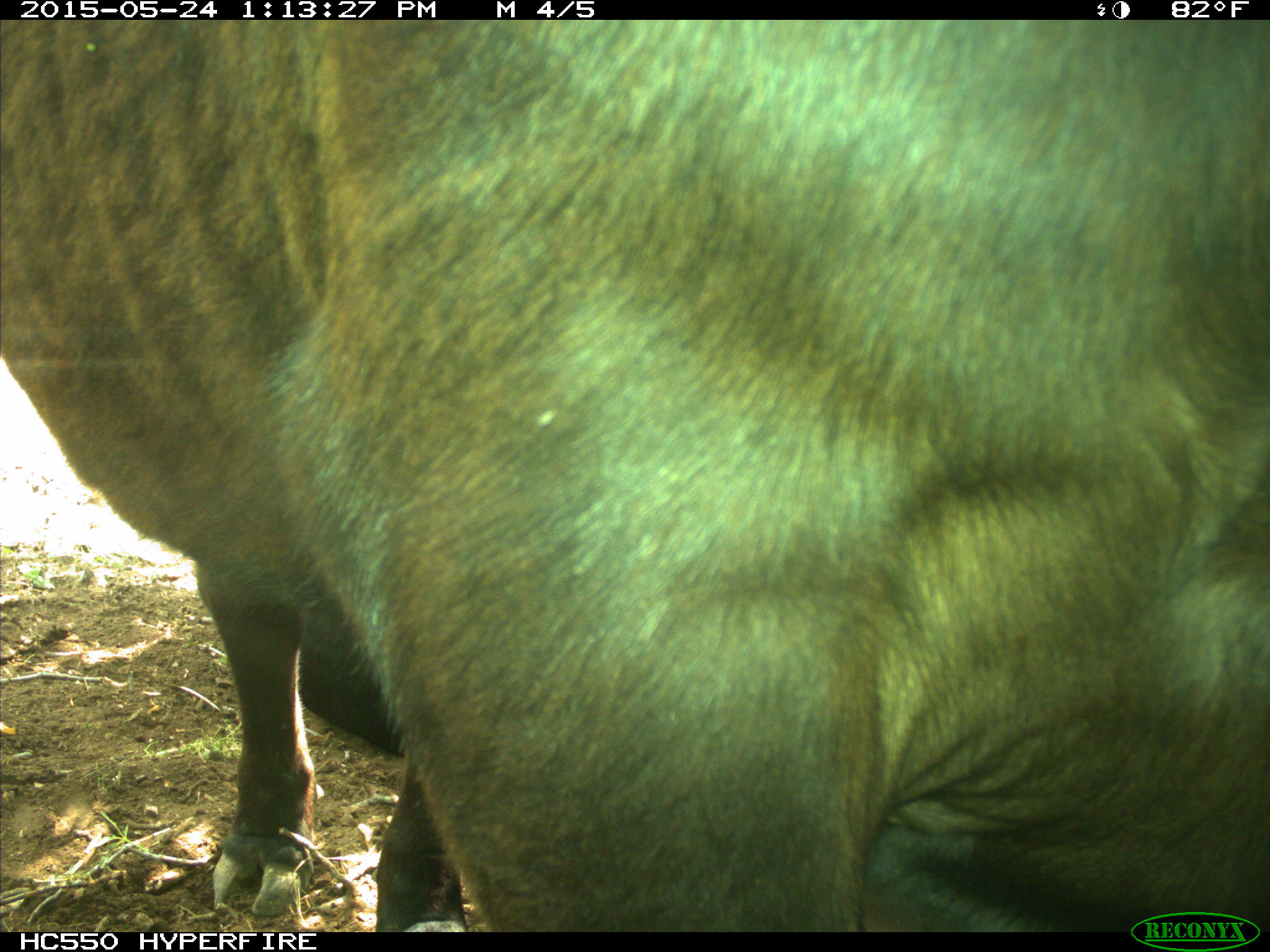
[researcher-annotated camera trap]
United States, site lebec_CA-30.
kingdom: Animalia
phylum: Chordata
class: Mammalia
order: Artiodactyla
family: Bovidae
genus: Bos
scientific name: Bos taurus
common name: domestic cow